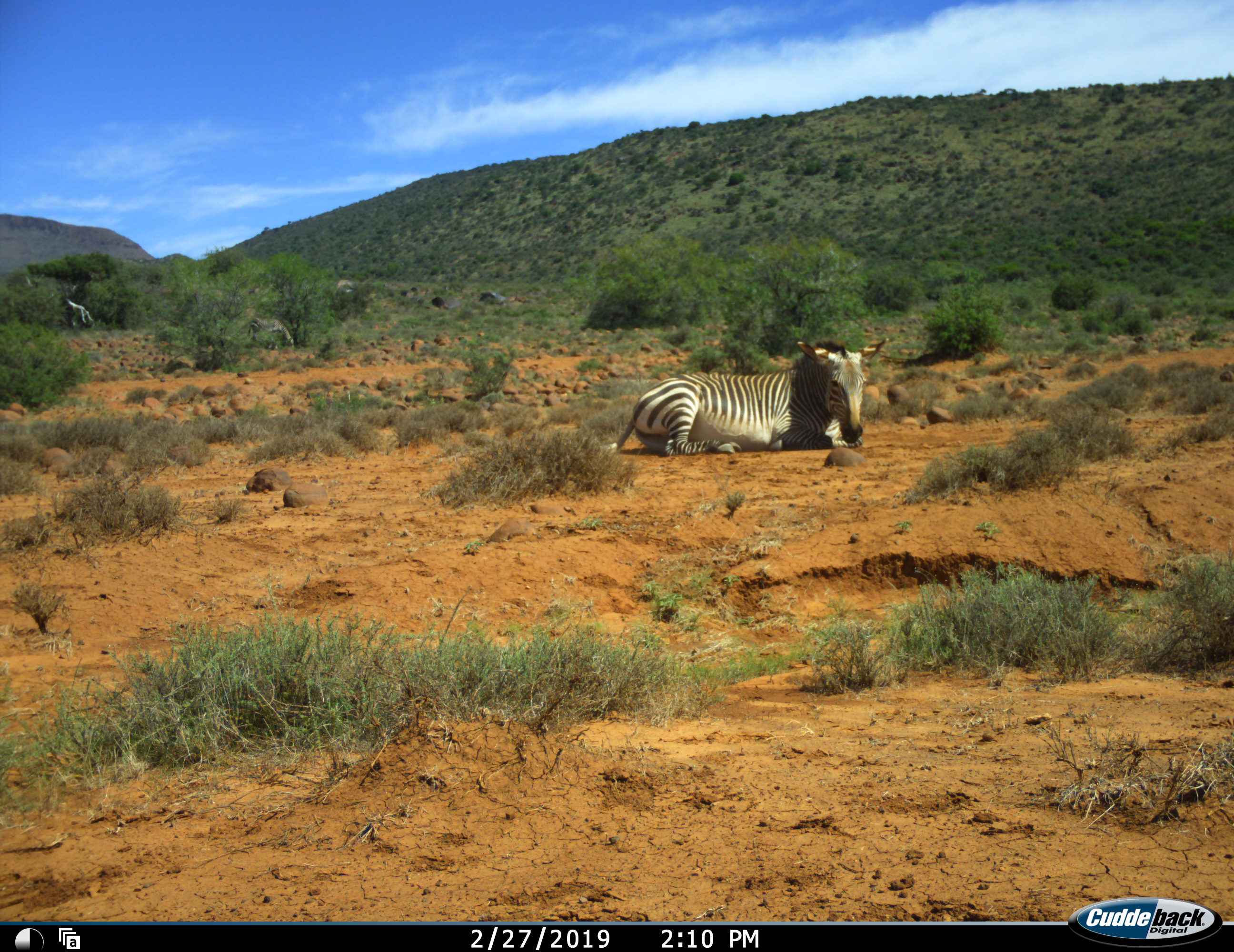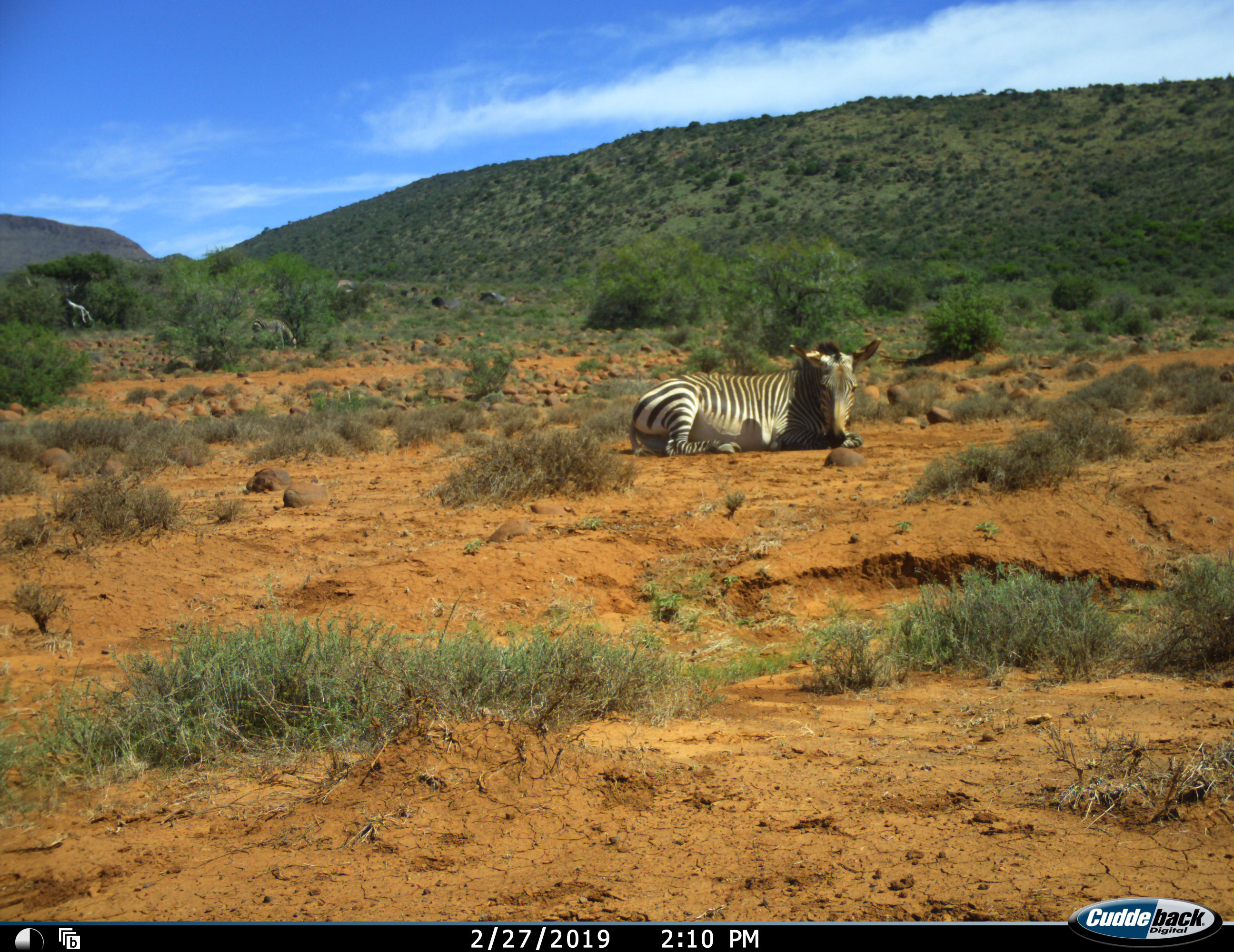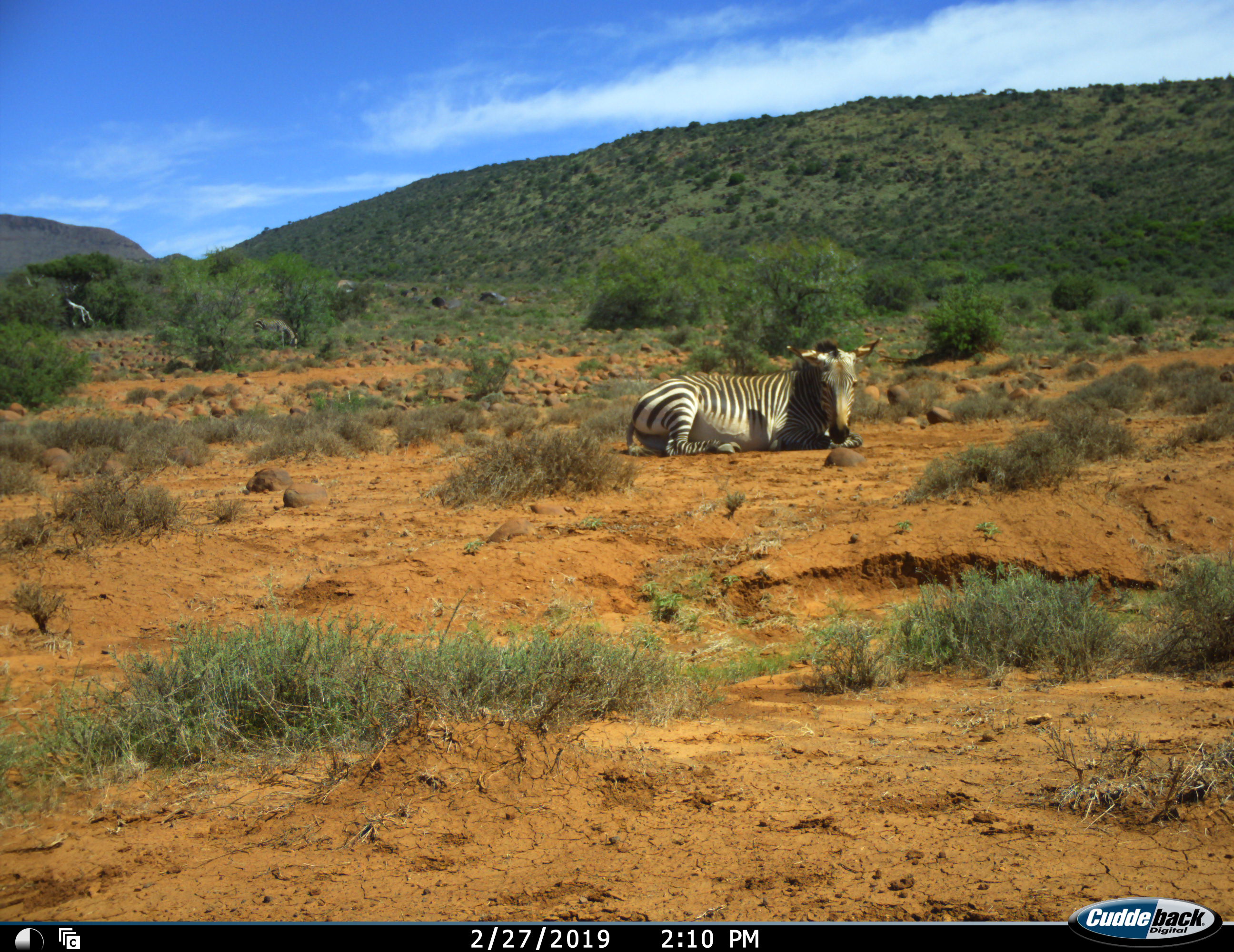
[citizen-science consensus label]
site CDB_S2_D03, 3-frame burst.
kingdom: Animalia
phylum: Chordata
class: Mammalia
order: Perissodactyla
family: Equidae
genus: Equus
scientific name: Equus zebra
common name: mountain zebra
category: zebramountain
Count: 2.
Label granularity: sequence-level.